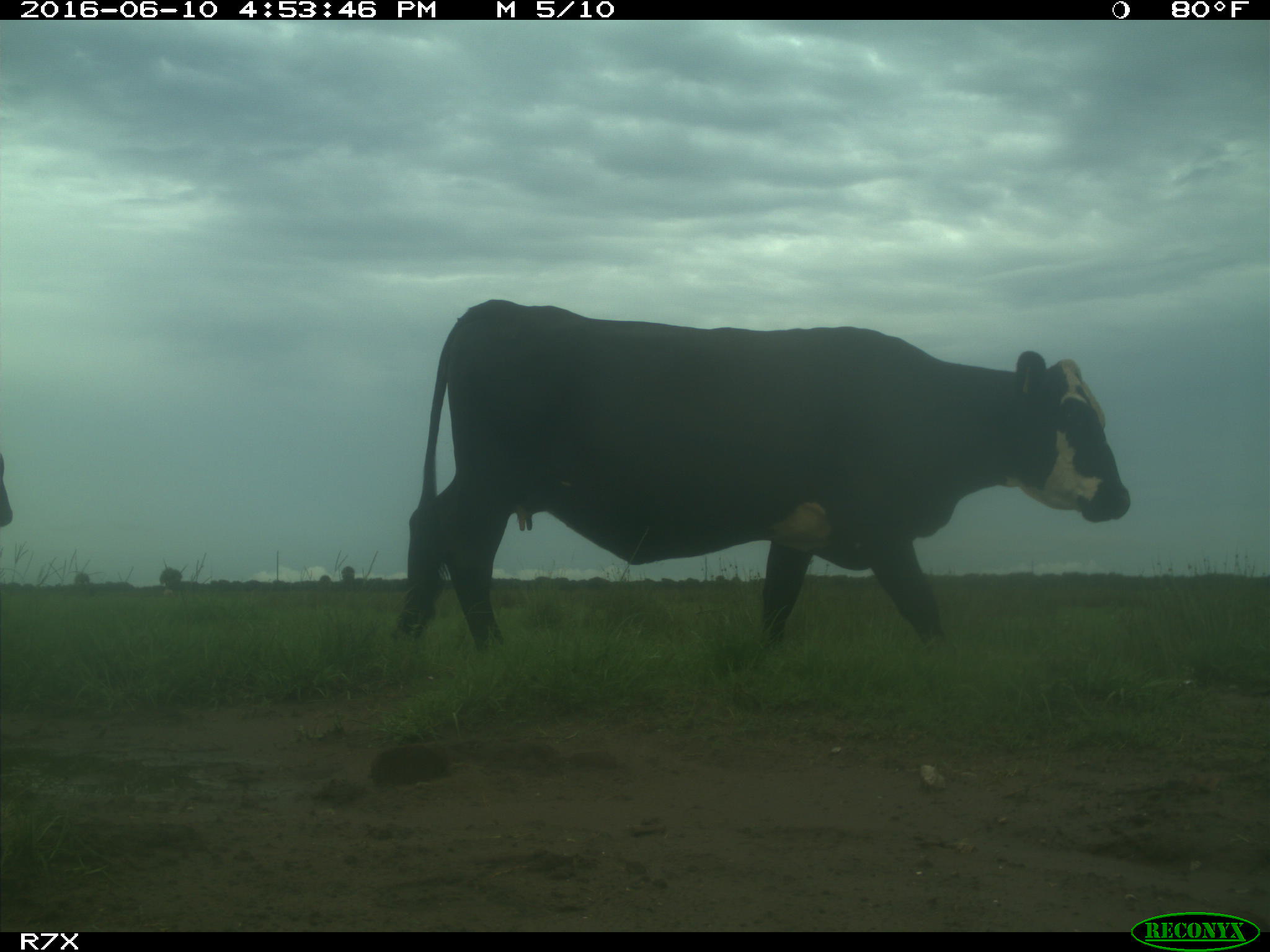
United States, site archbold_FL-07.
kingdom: Animalia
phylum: Chordata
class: Mammalia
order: Artiodactyla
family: Bovidae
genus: Bos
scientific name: Bos taurus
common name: domestic cow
Bos taurus (domestic cow).